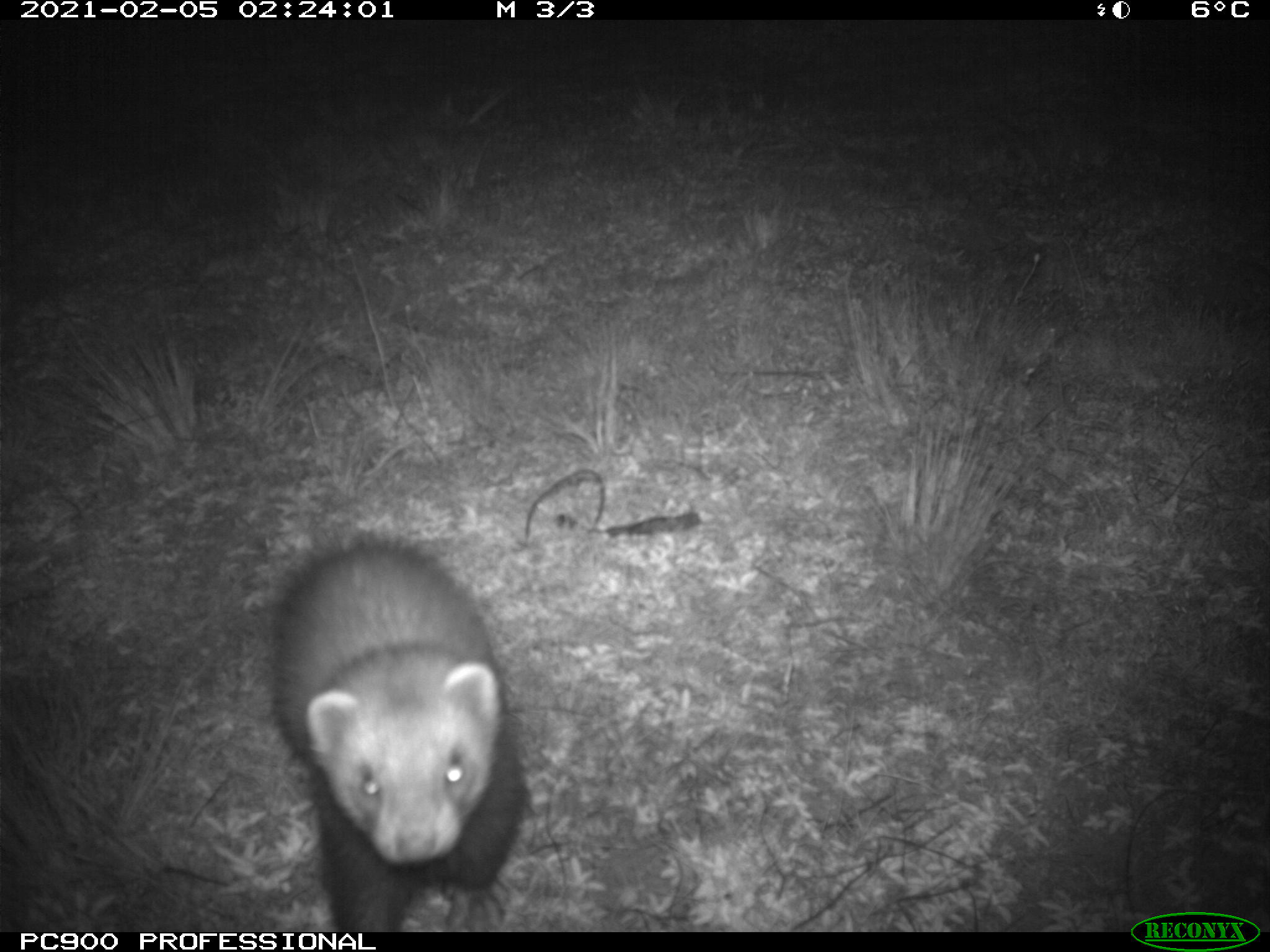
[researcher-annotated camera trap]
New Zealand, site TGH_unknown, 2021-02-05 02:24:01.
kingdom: Animalia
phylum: Chordata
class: Mammalia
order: Carnivora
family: Mustelidae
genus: Mustela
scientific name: Mustela furo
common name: ferret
Ferret (Mustela furo).